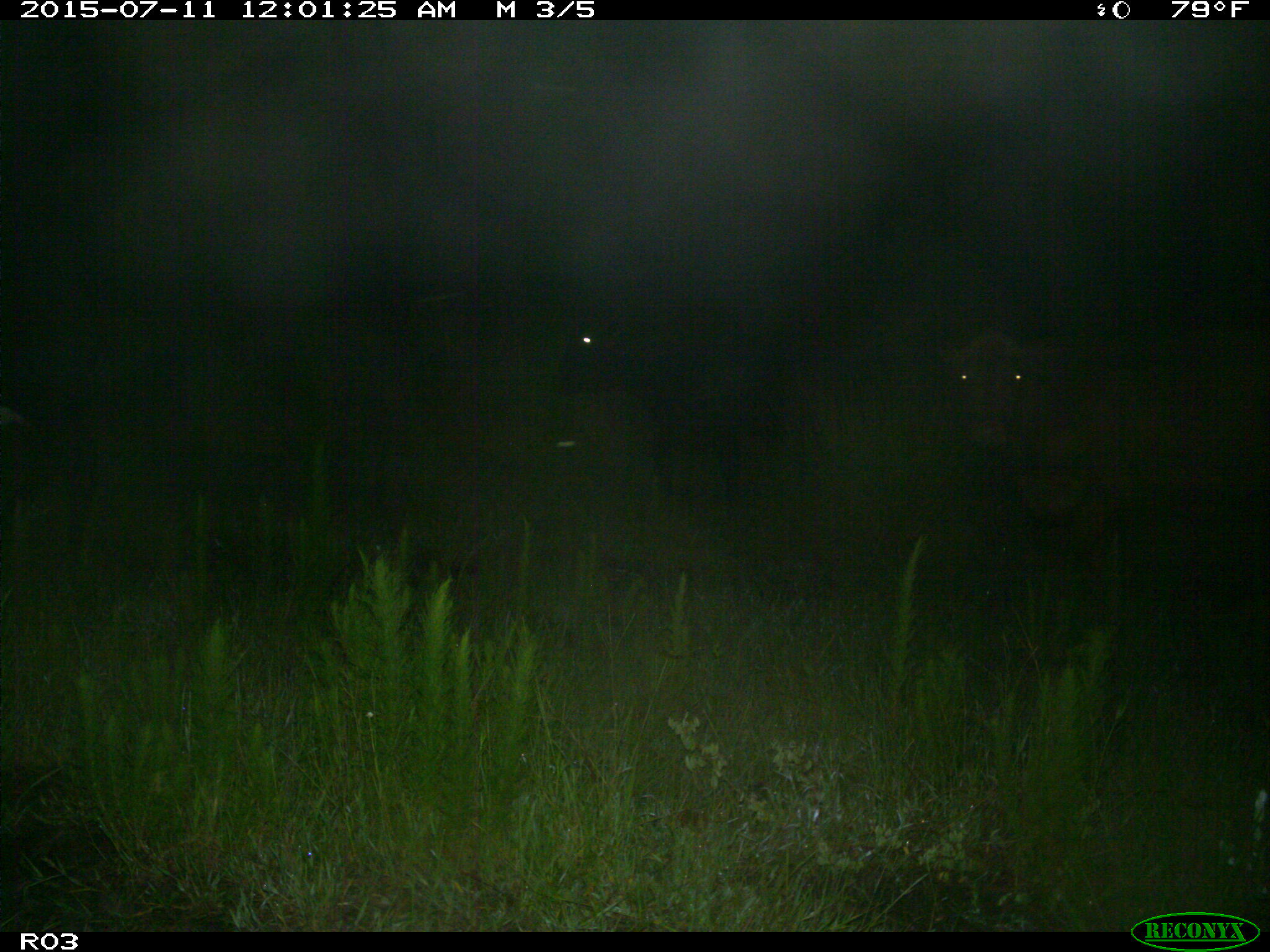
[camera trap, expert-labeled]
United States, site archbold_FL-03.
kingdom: Animalia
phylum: Chordata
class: Mammalia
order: Artiodactyla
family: Bovidae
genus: Bos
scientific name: Bos taurus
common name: domestic cow